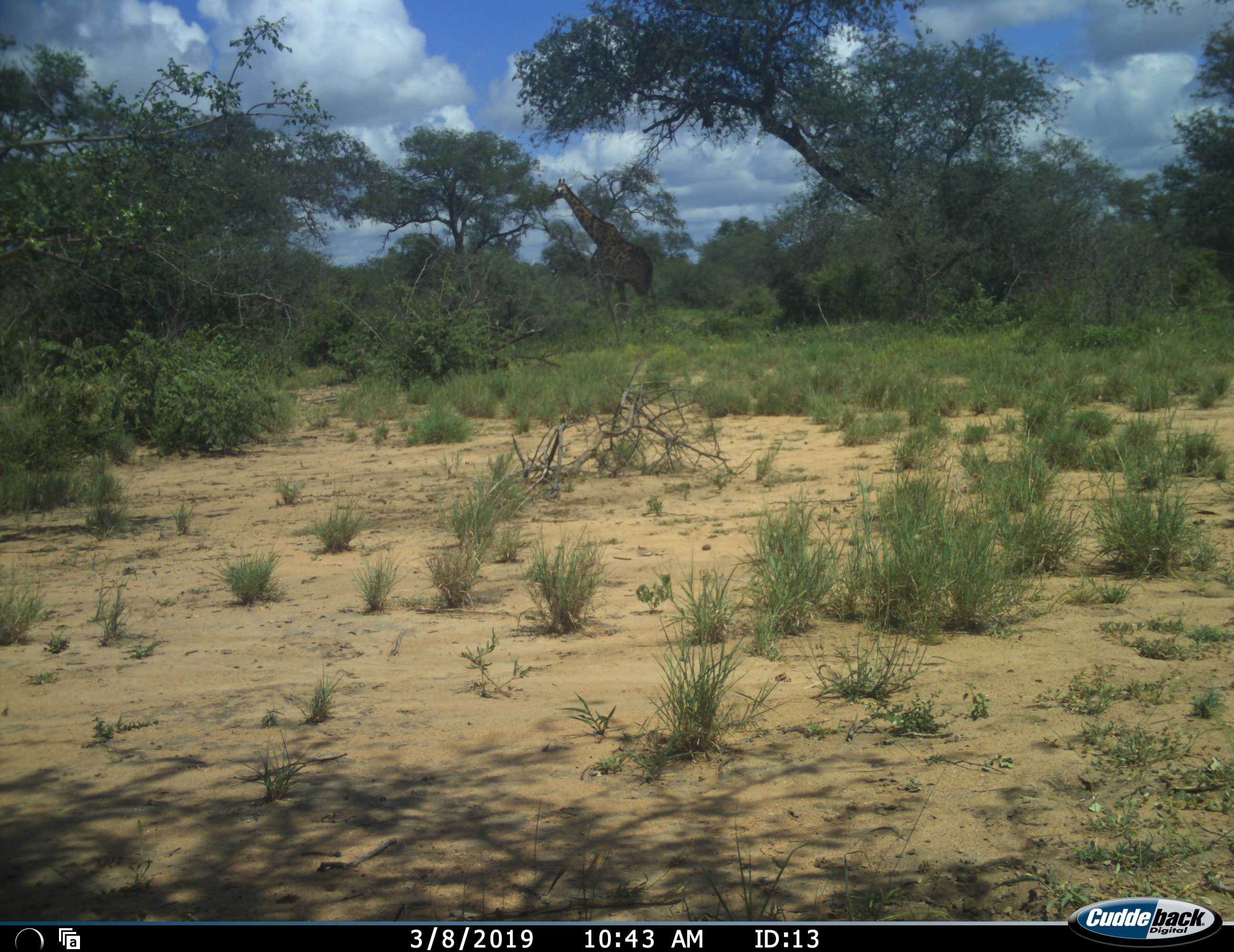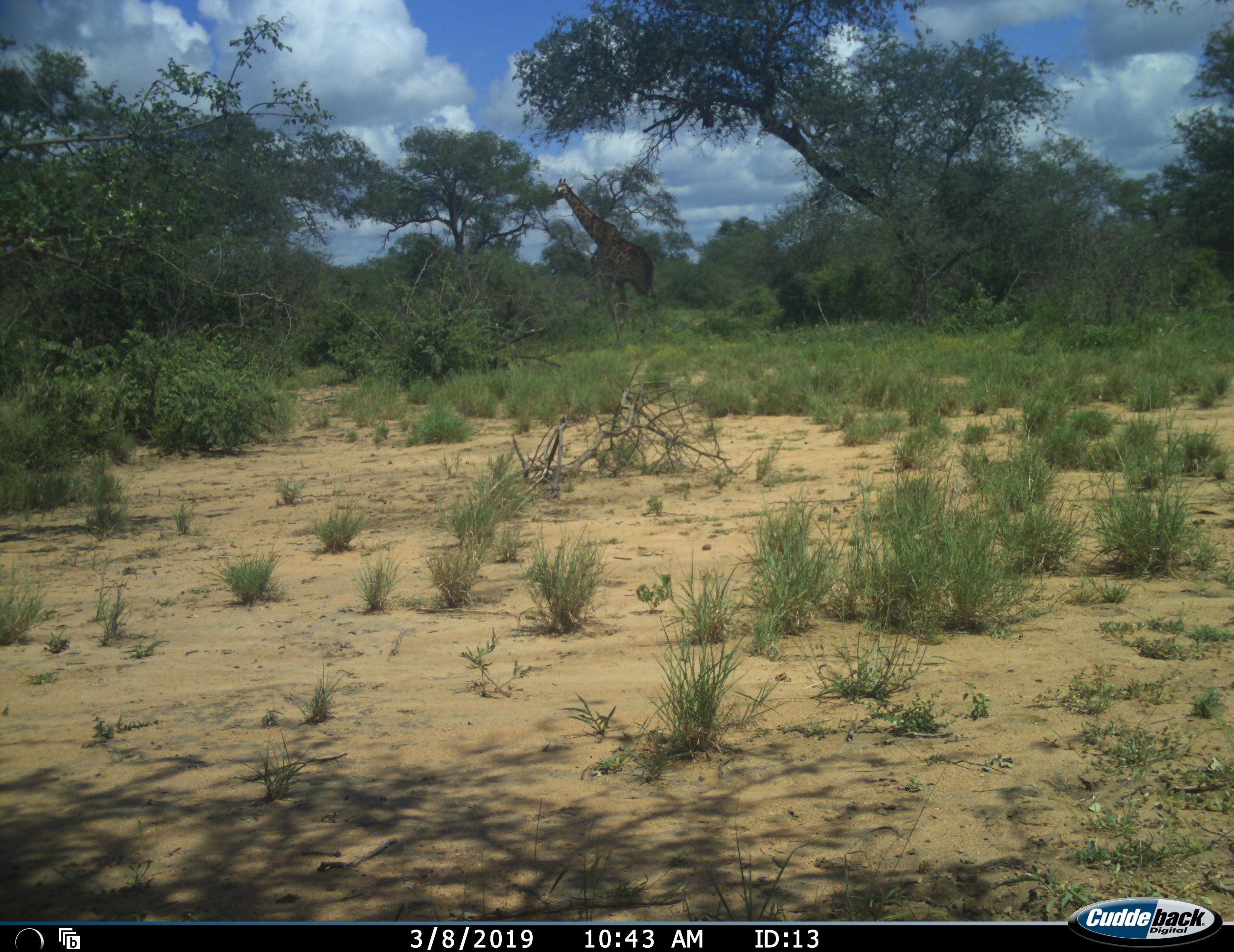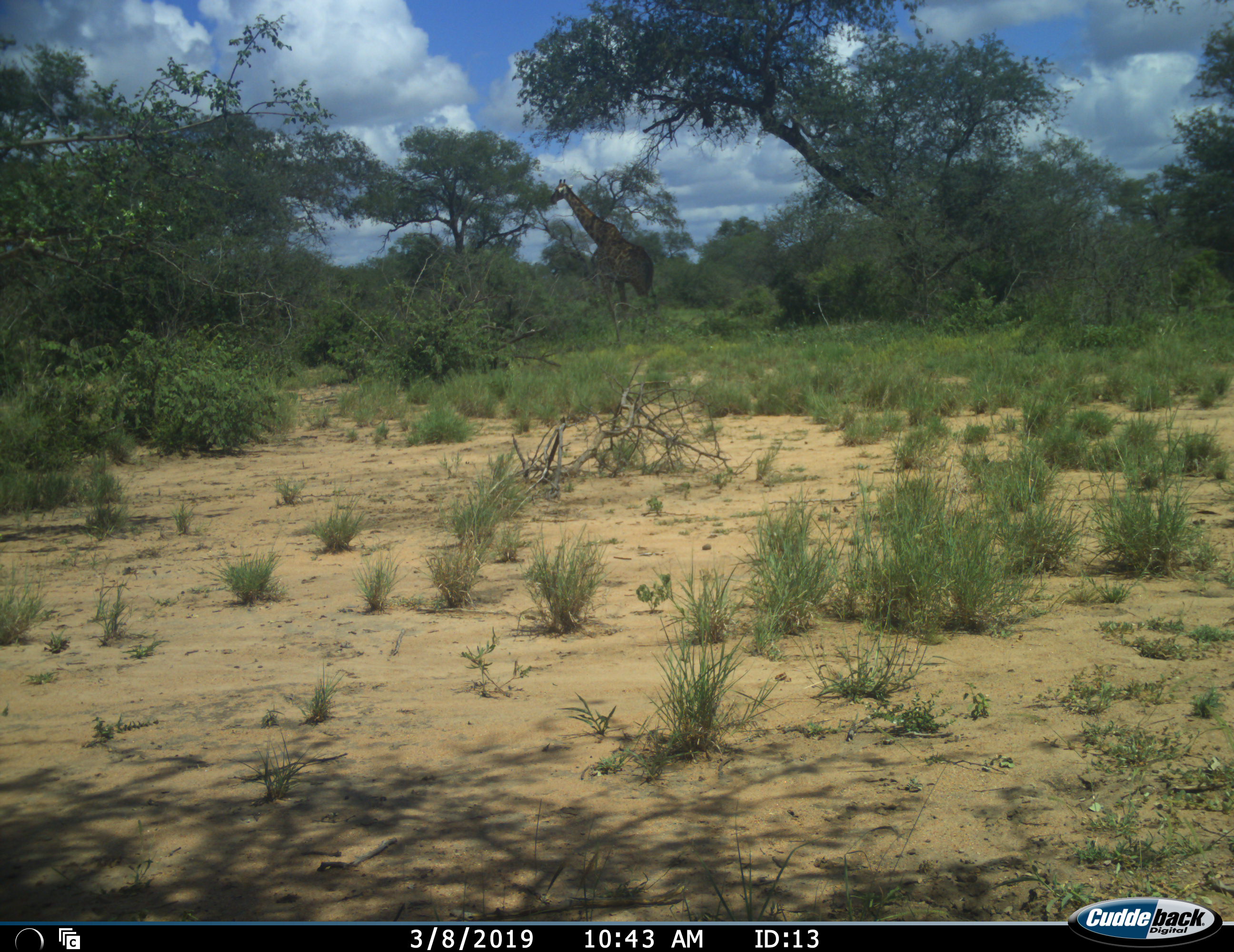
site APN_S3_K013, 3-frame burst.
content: unidentified animal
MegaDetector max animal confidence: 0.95